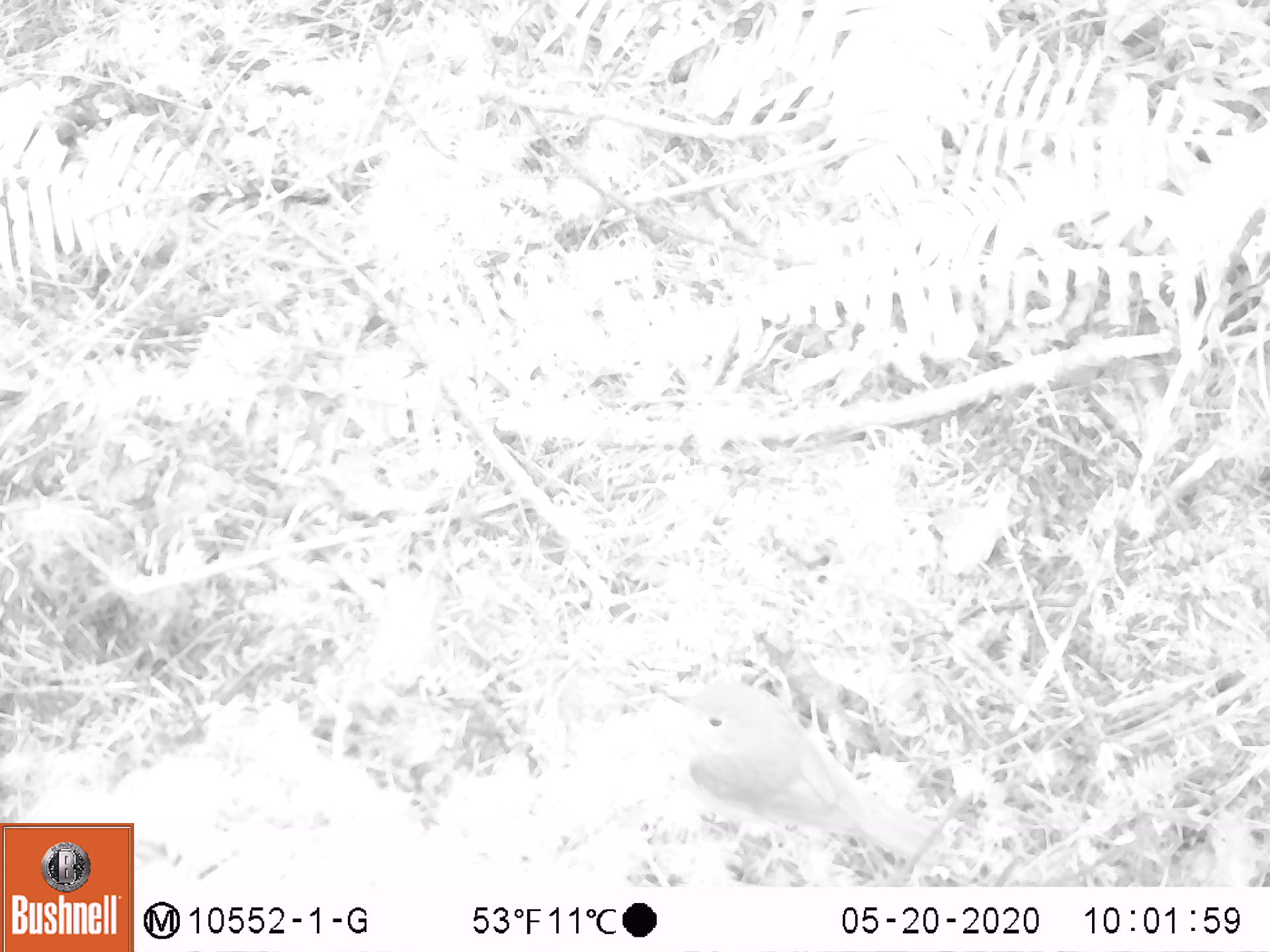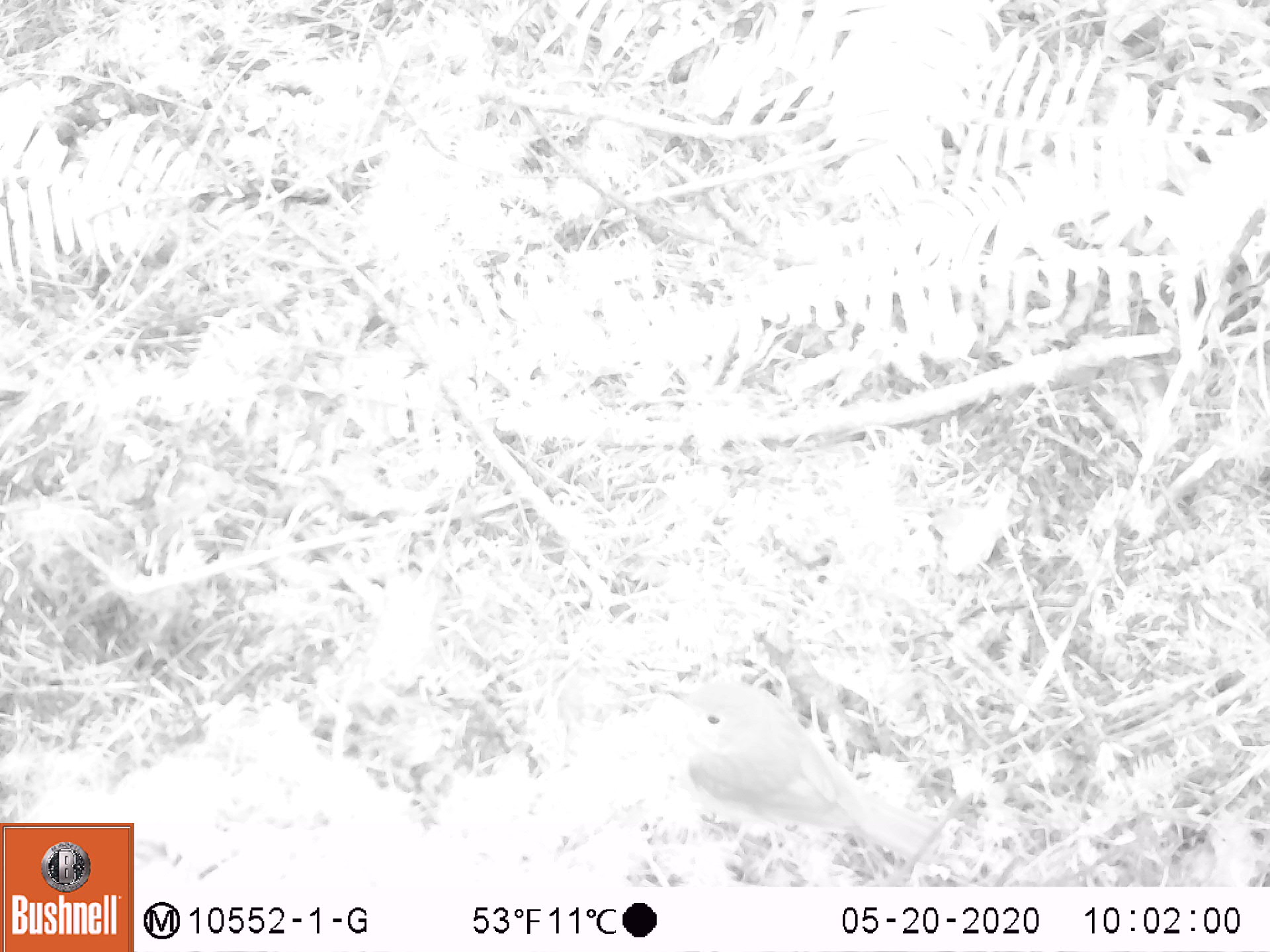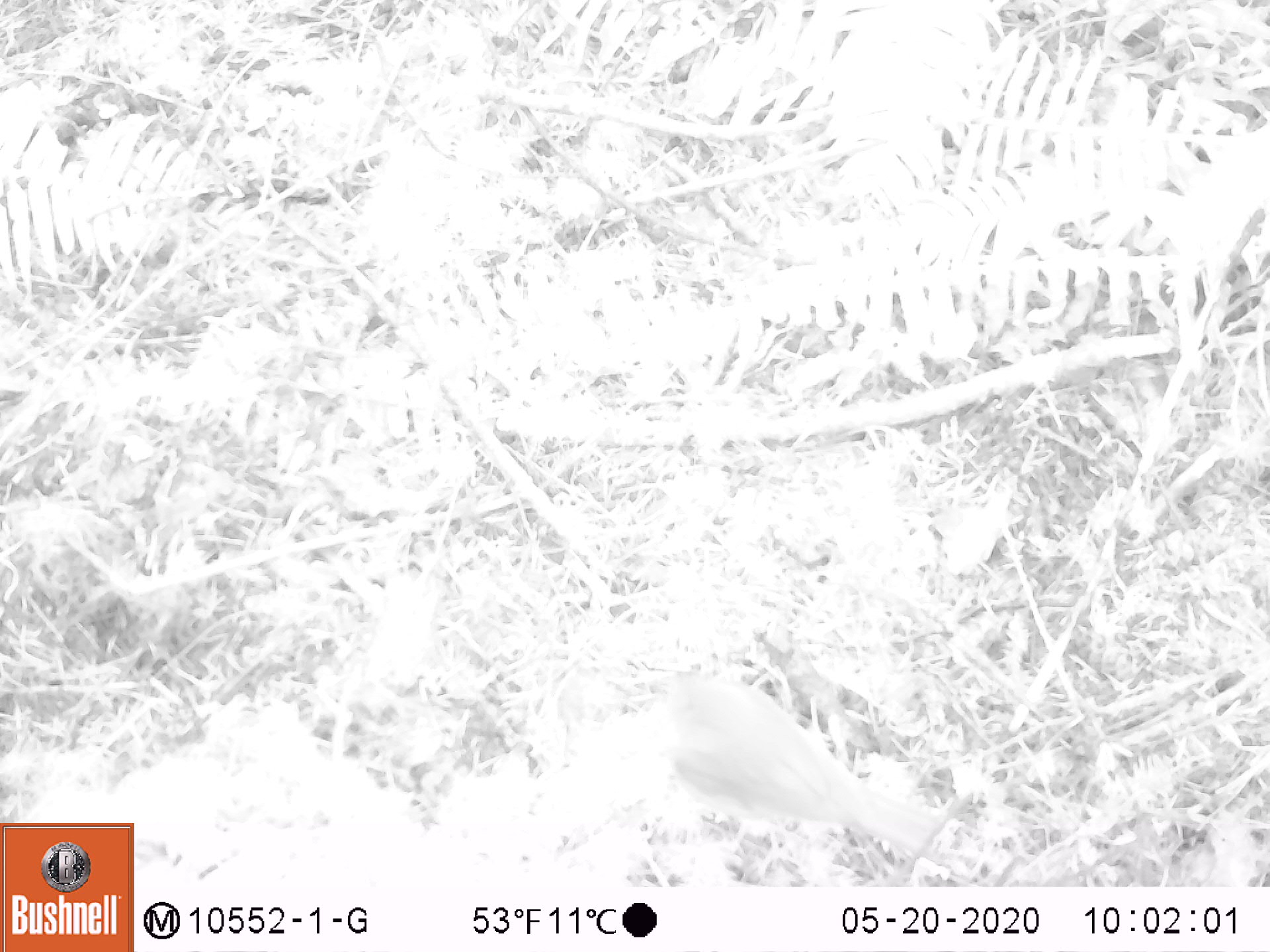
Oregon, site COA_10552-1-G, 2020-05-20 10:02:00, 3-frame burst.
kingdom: Animalia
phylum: Chordata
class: Aves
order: Passeriformes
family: Turdidae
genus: Catharus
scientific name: Catharus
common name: brown thrushes and nightingale-thrushes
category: catharus species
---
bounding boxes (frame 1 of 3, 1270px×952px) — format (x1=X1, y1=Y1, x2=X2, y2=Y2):
catharus species: (x1=646, y1=669, x2=950, y2=870)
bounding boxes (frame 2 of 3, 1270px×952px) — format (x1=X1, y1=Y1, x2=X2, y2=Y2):
catharus species: (x1=639, y1=677, x2=952, y2=876)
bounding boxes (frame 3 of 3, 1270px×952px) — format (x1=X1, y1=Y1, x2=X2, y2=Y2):
catharus species: (x1=656, y1=652, x2=950, y2=863)